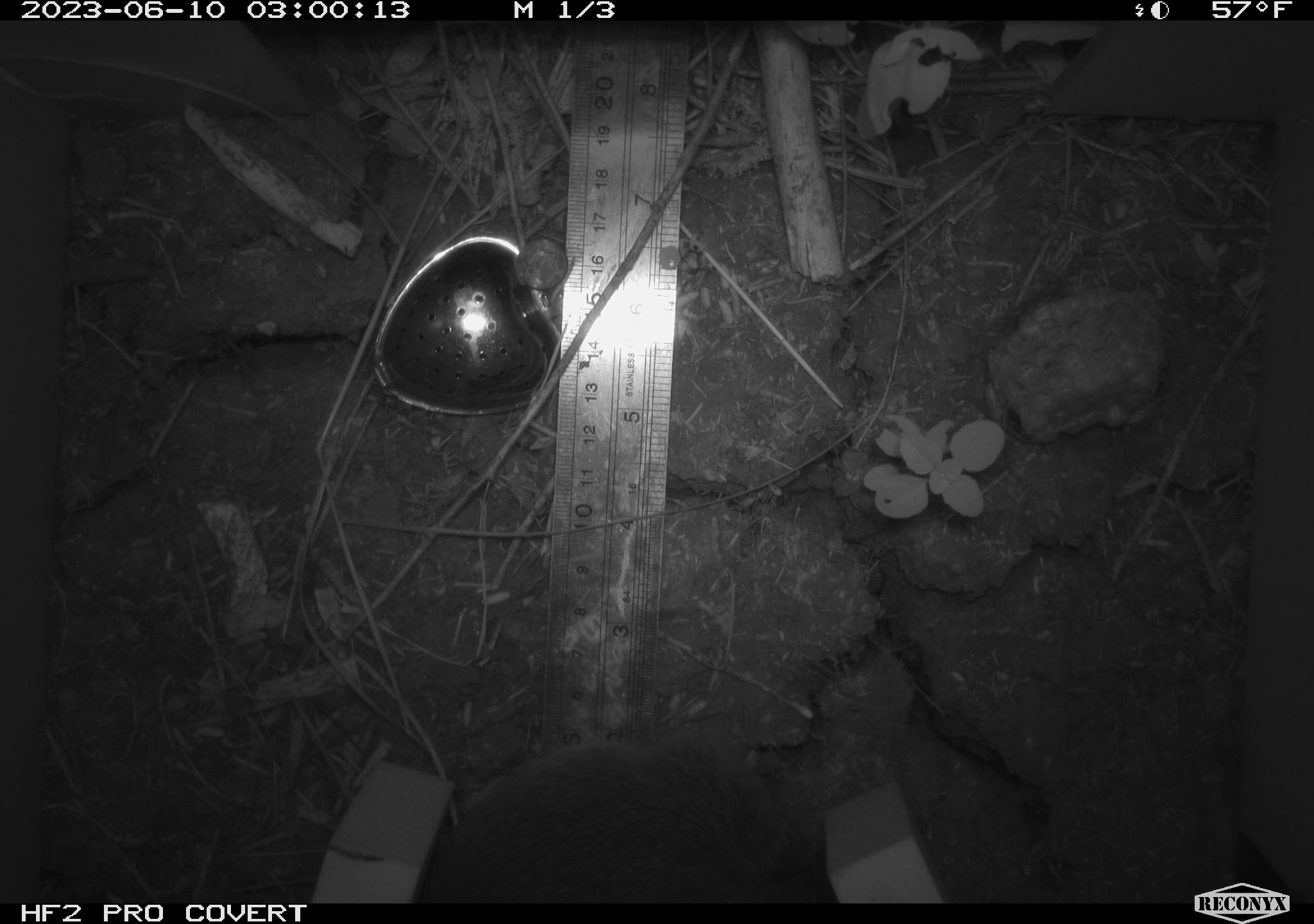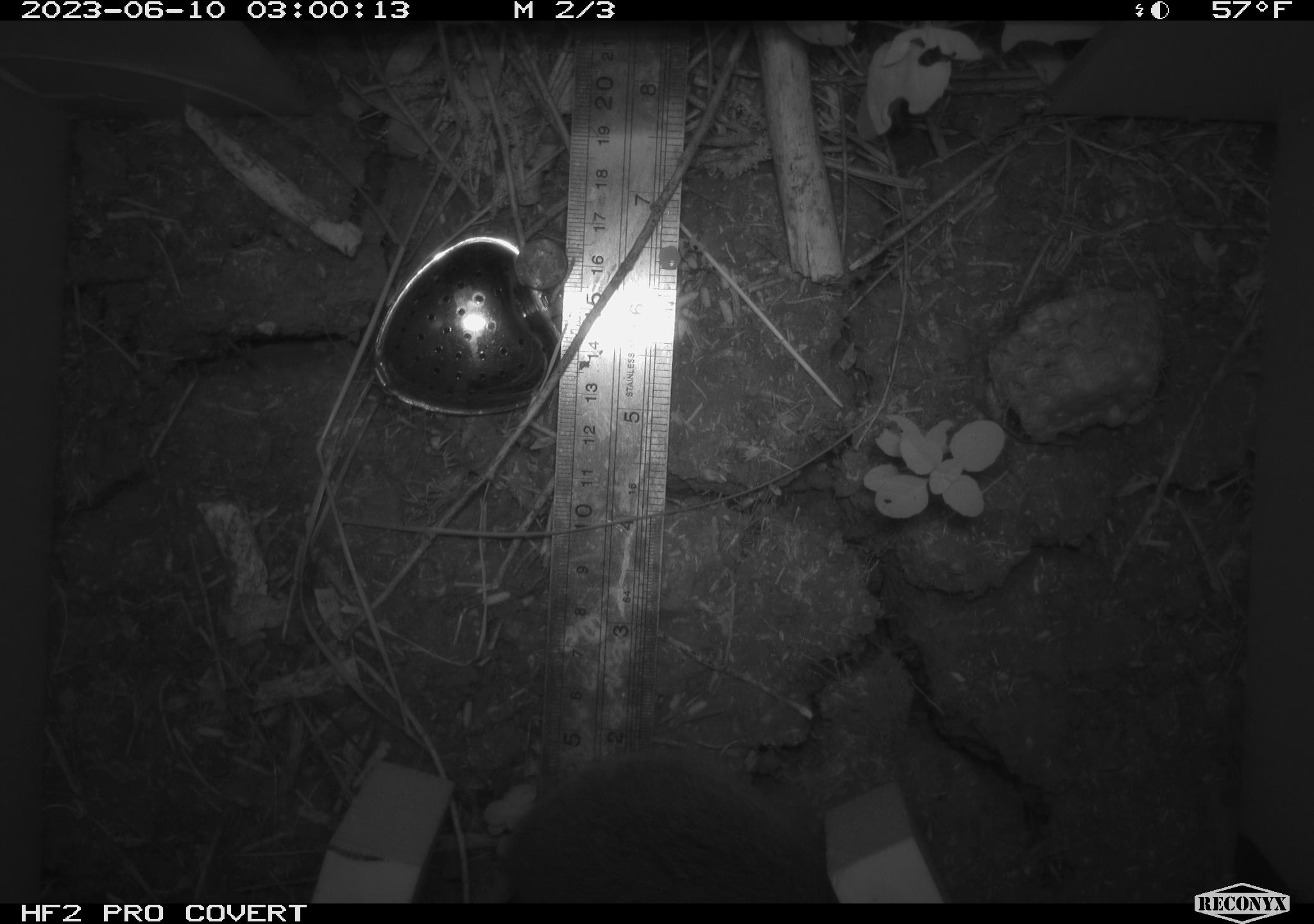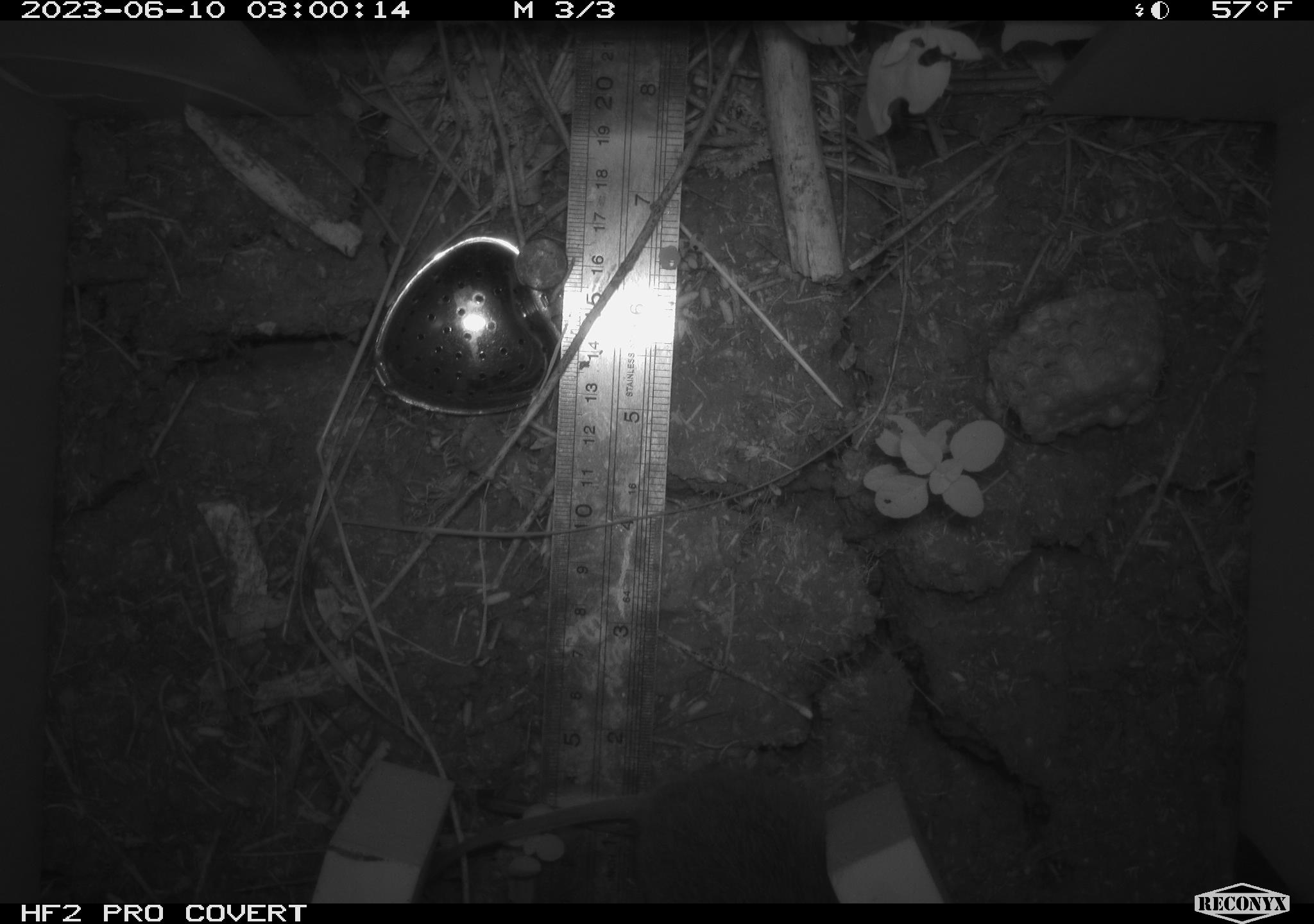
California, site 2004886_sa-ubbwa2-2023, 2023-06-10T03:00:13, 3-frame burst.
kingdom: Animalia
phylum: Chordata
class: Mammalia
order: Rodentia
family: Cricetidae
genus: Microtus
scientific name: Microtus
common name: meadow vole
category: microtus species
Microtus species (meadow vole) (Microtus).